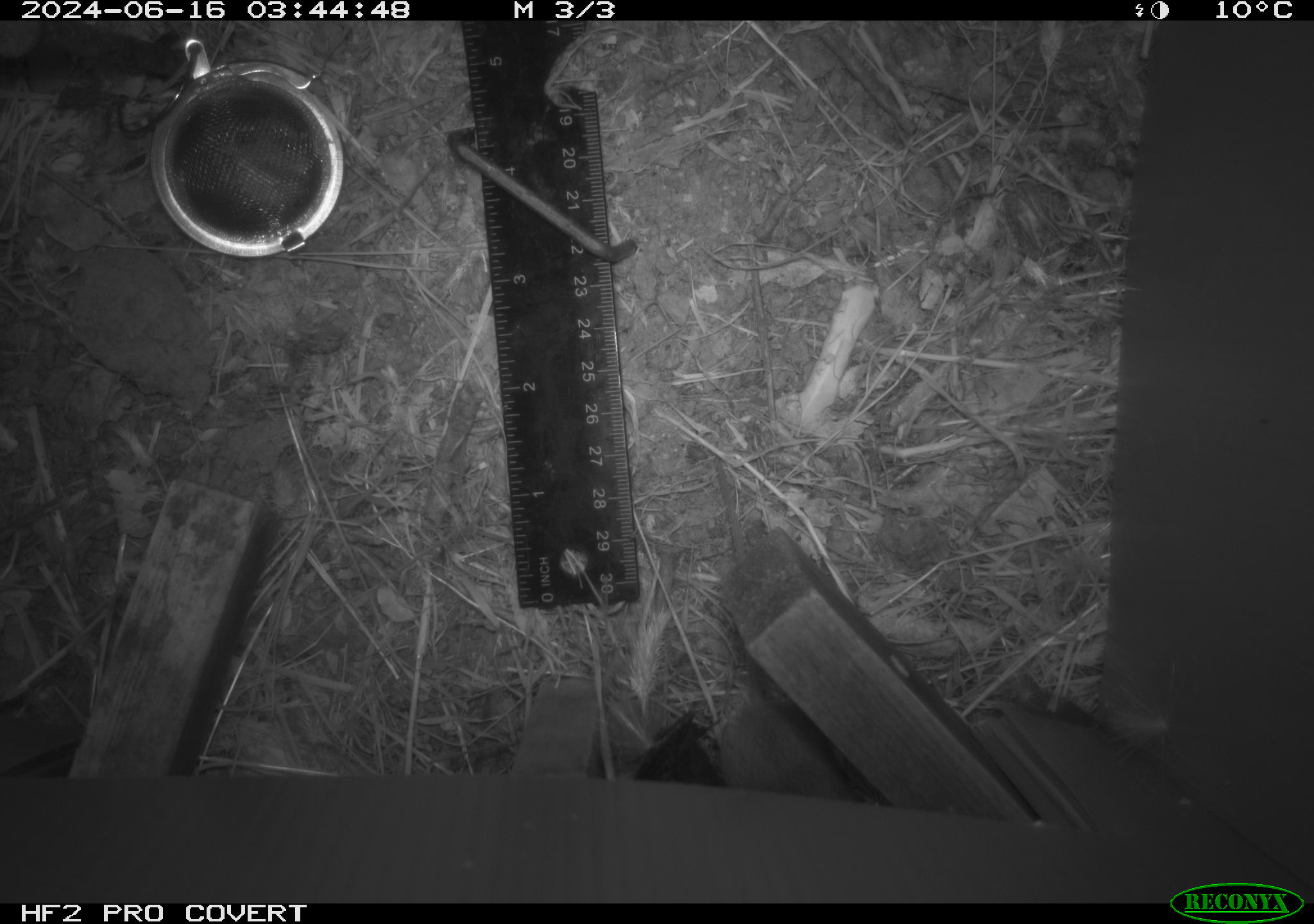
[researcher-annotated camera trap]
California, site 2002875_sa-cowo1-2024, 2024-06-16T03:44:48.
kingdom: Animalia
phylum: Chordata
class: Mammalia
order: Rodentia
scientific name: Rodentia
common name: mouse species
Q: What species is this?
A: Mouse species (Rodentia).